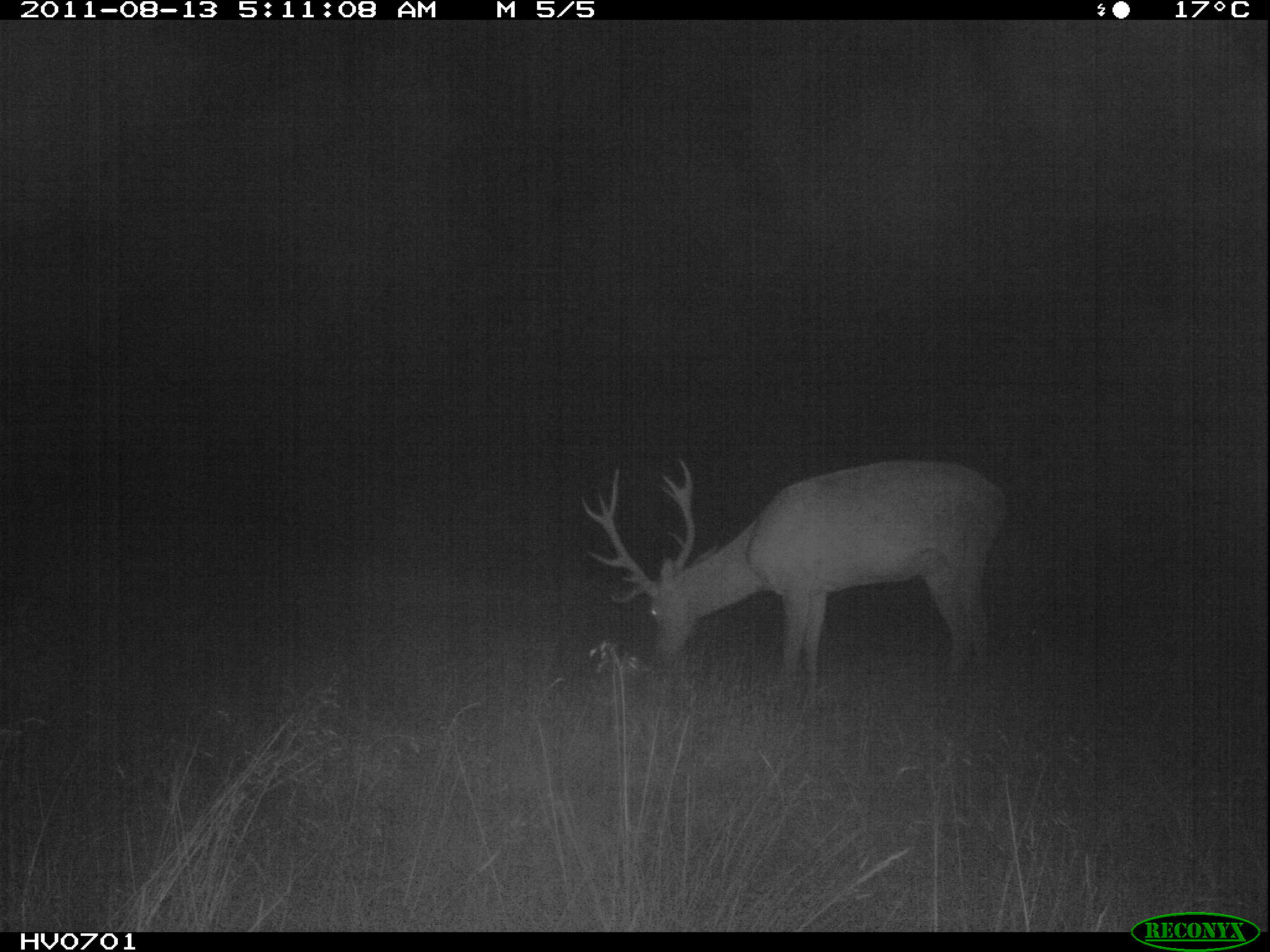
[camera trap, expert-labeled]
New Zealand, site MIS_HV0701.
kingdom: Animalia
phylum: Chordata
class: Mammalia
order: Artiodactyla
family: Cervidae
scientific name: Cervidae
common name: deer